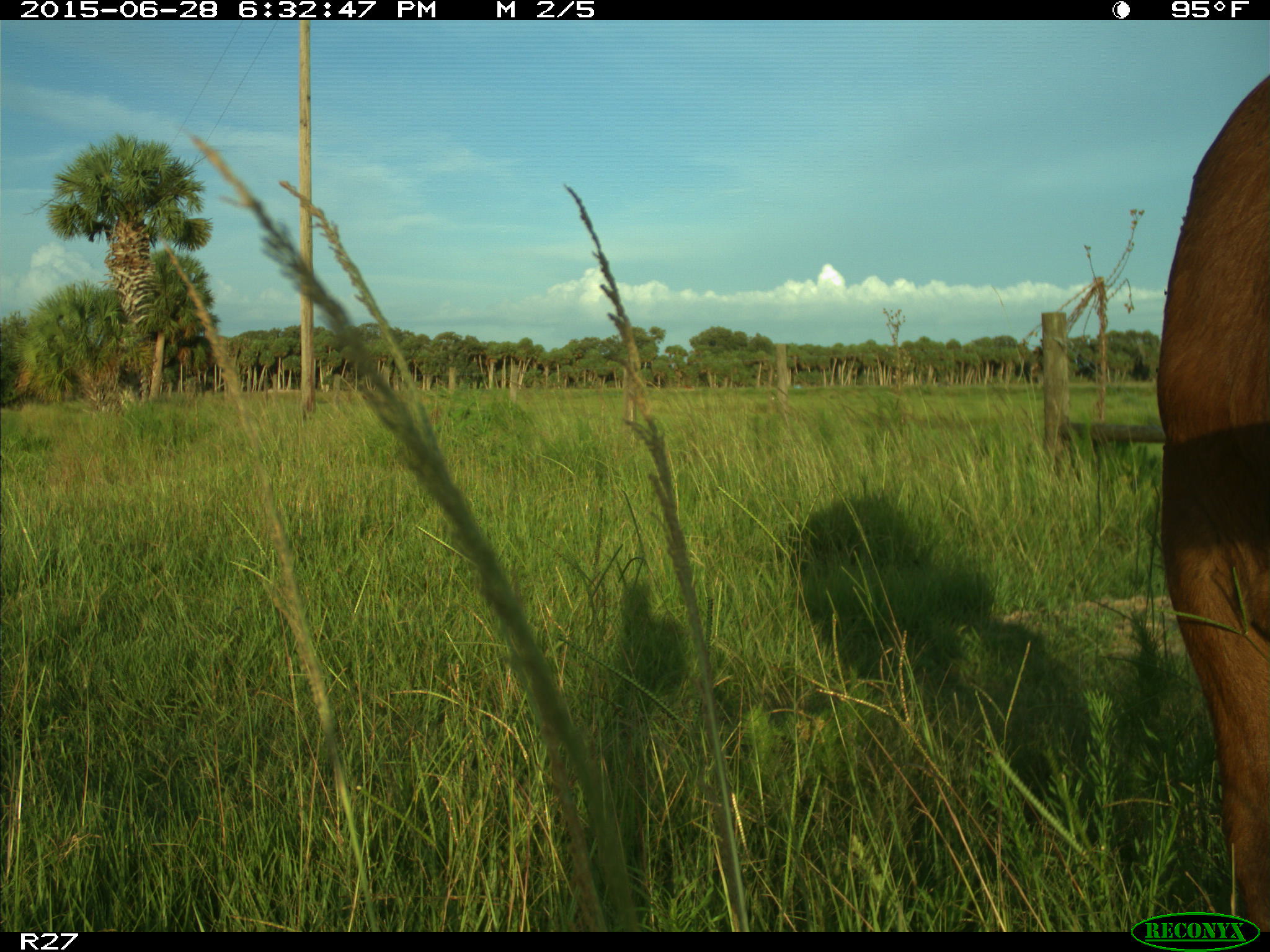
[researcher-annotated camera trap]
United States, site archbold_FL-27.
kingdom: Animalia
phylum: Chordata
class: Mammalia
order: Artiodactyla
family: Bovidae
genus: Bos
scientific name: Bos taurus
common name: domestic cow